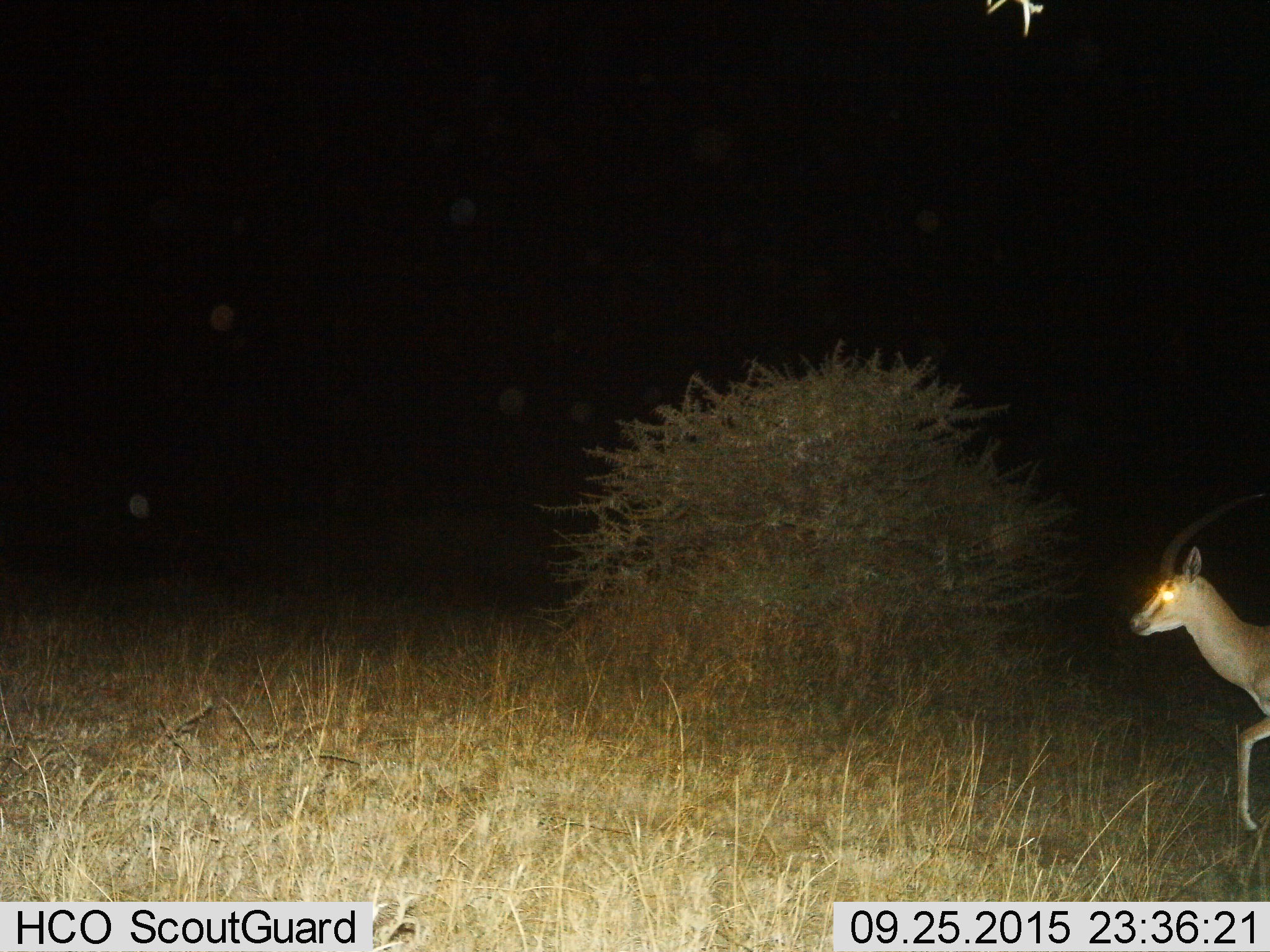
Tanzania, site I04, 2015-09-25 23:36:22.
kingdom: Animalia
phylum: Chordata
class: Mammalia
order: Artiodactyla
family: Bovidae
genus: Eudorcas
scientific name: Eudorcas thomsonii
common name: thomson's gazelle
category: gazellethomsons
Gazellethomsons (thomson's gazelle) (Eudorcas thomsonii), count 1. Behavior (volunteer vote fractions): standing 25%, resting 0%, moving 100%, interacting 0%. Young present (vote fraction): 0%. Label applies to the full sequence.